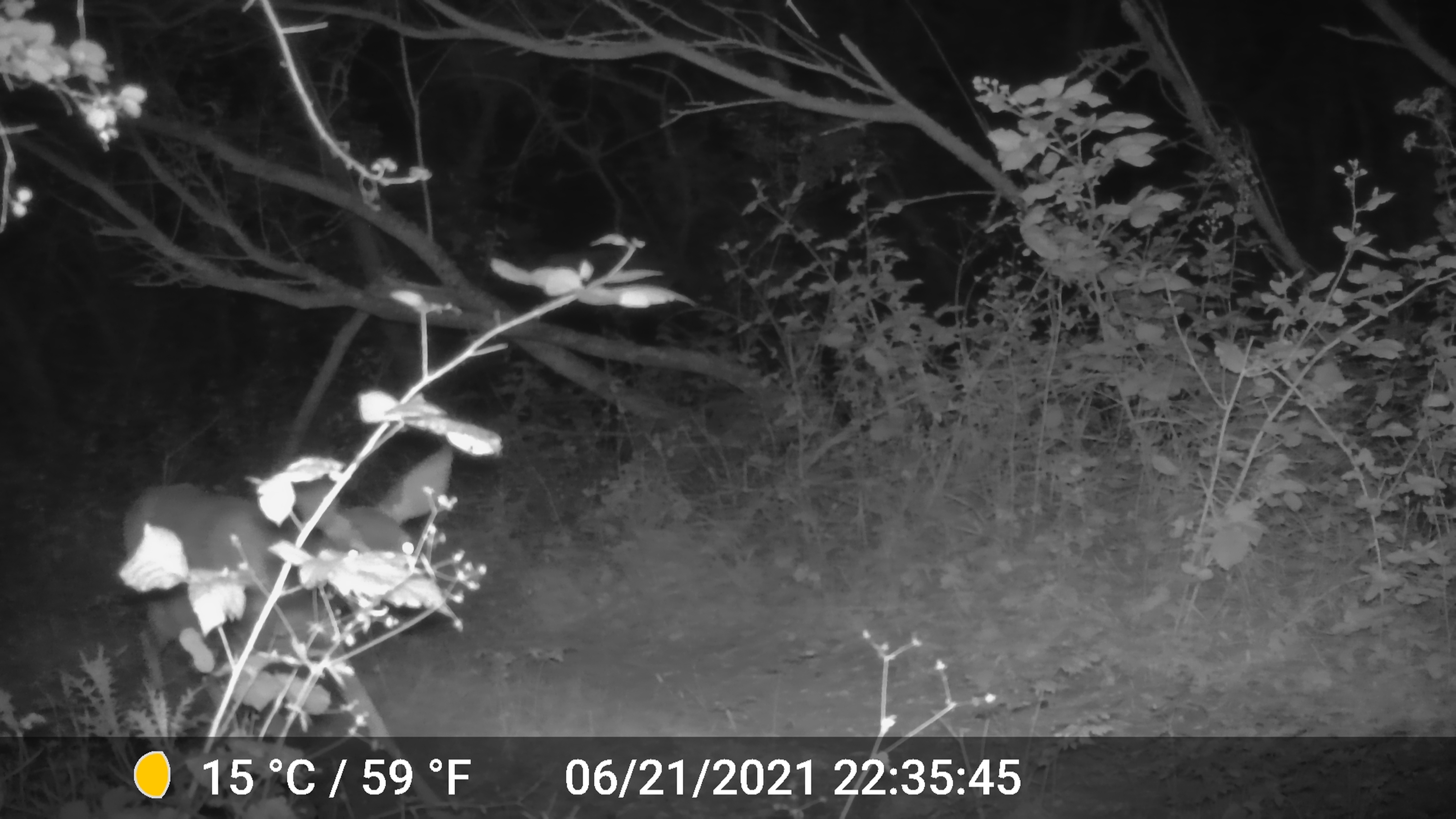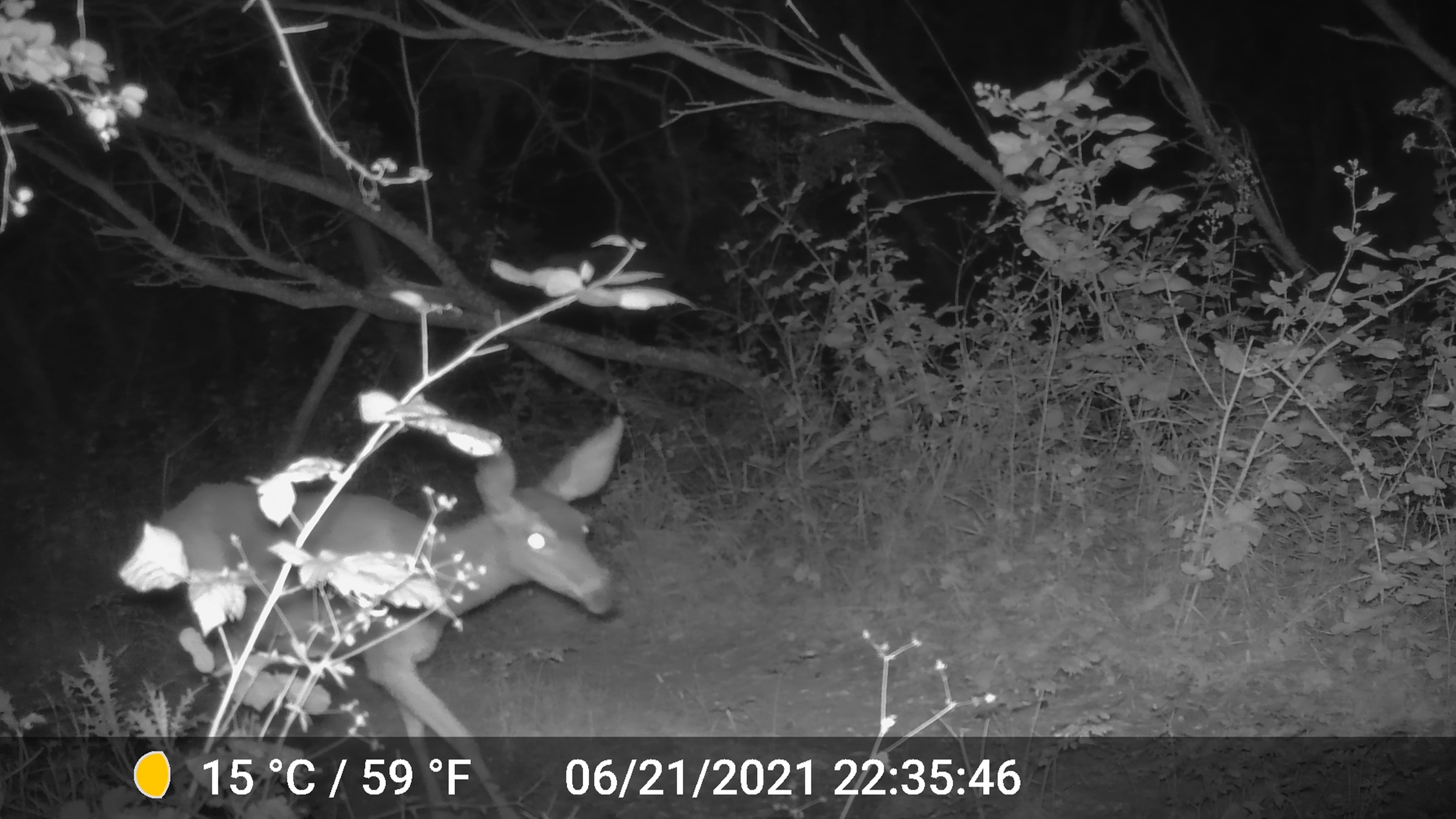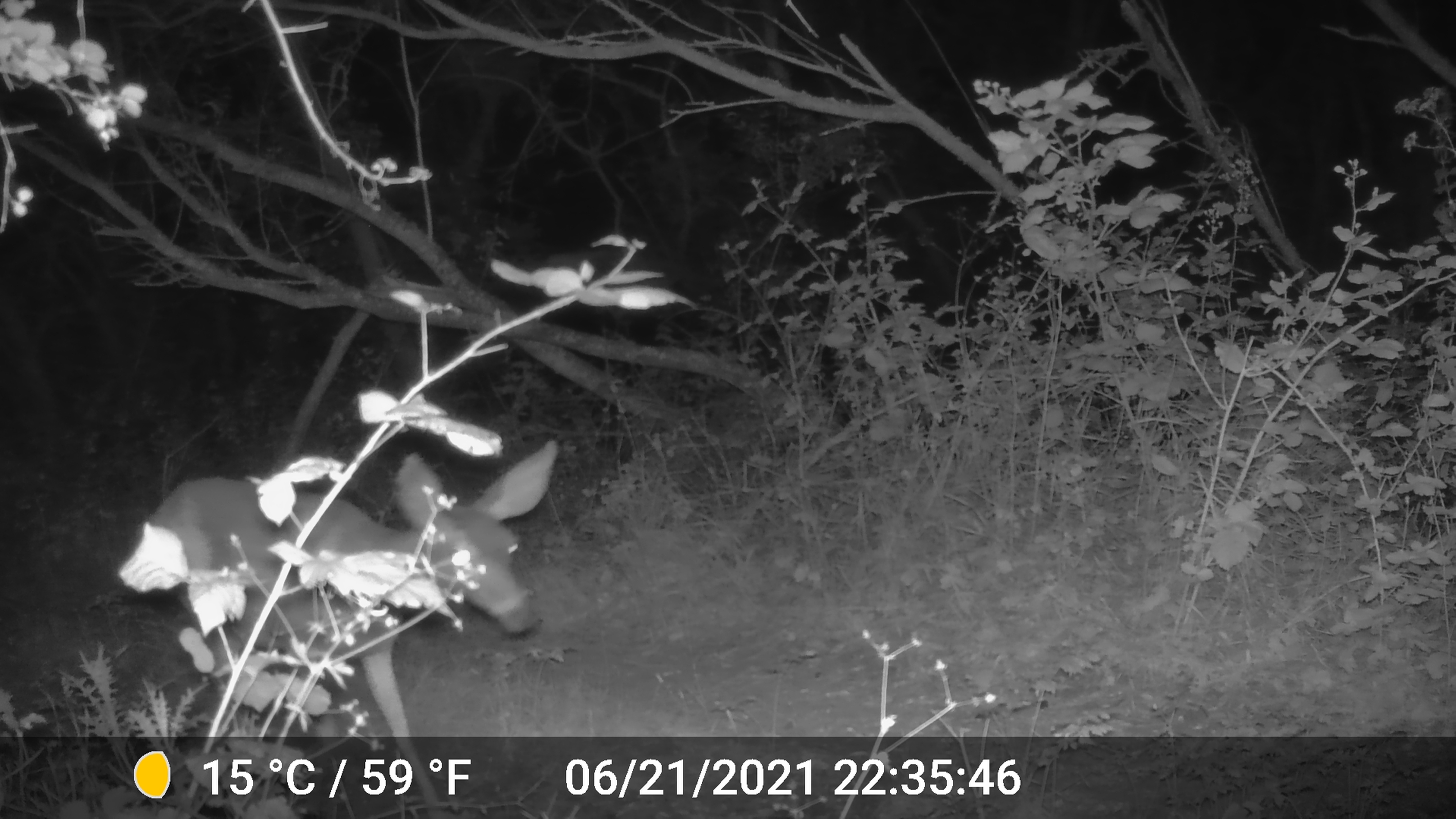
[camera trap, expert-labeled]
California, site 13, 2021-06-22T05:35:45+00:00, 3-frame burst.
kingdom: Animalia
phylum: Chordata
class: Mammalia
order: Artiodactyla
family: Cervidae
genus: Odocoileus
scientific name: Odocoileus hemionus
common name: mule deer